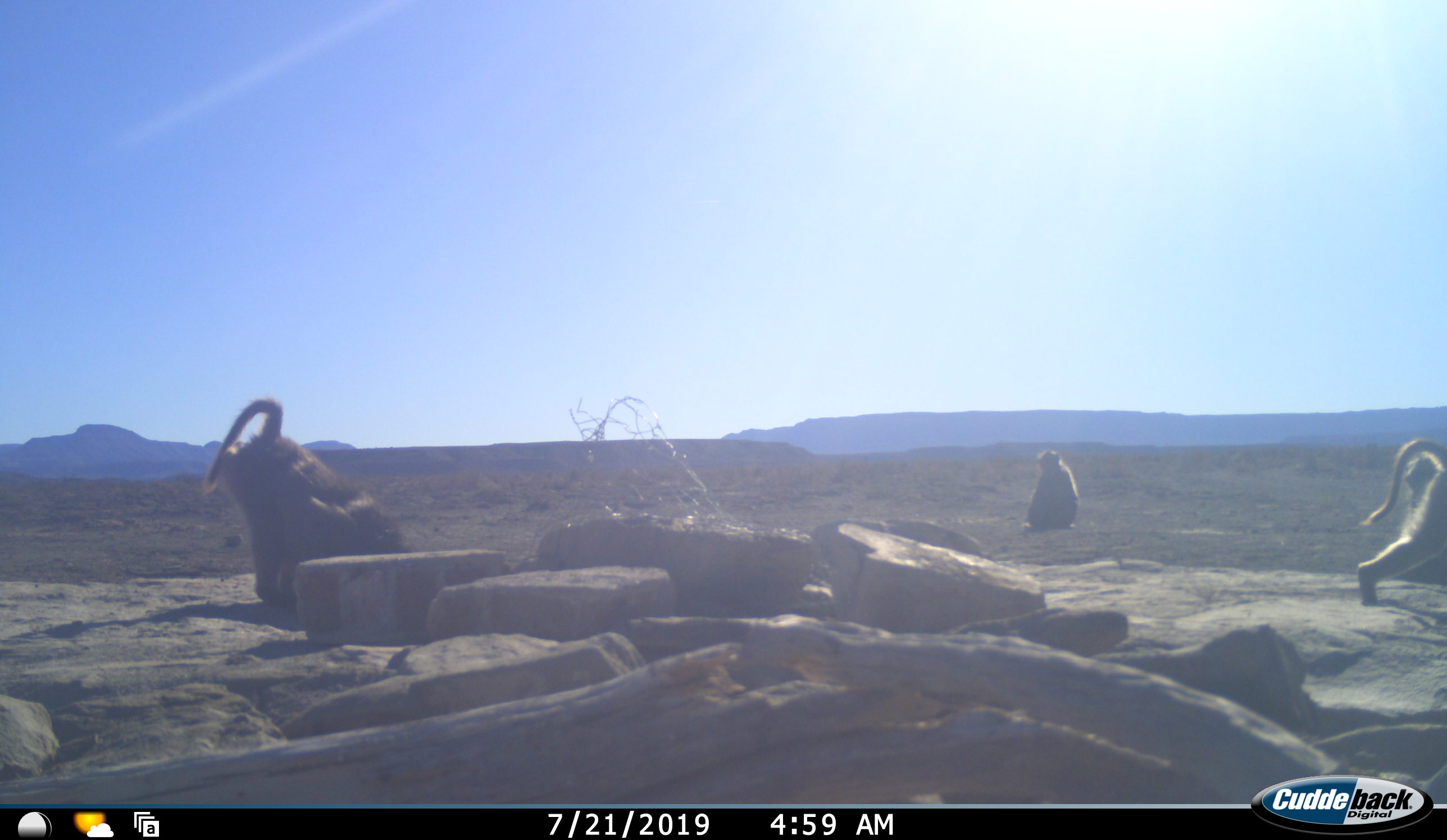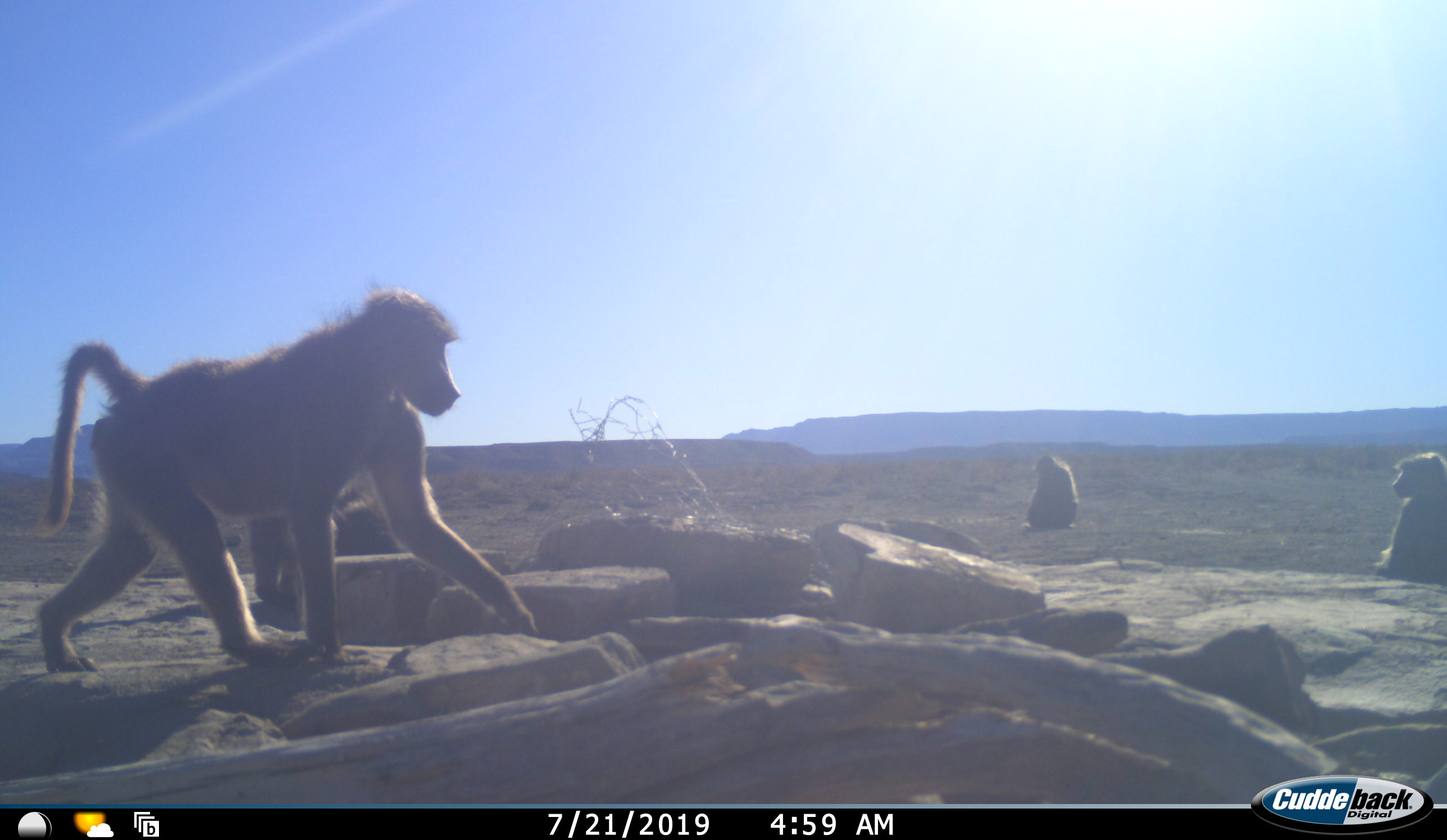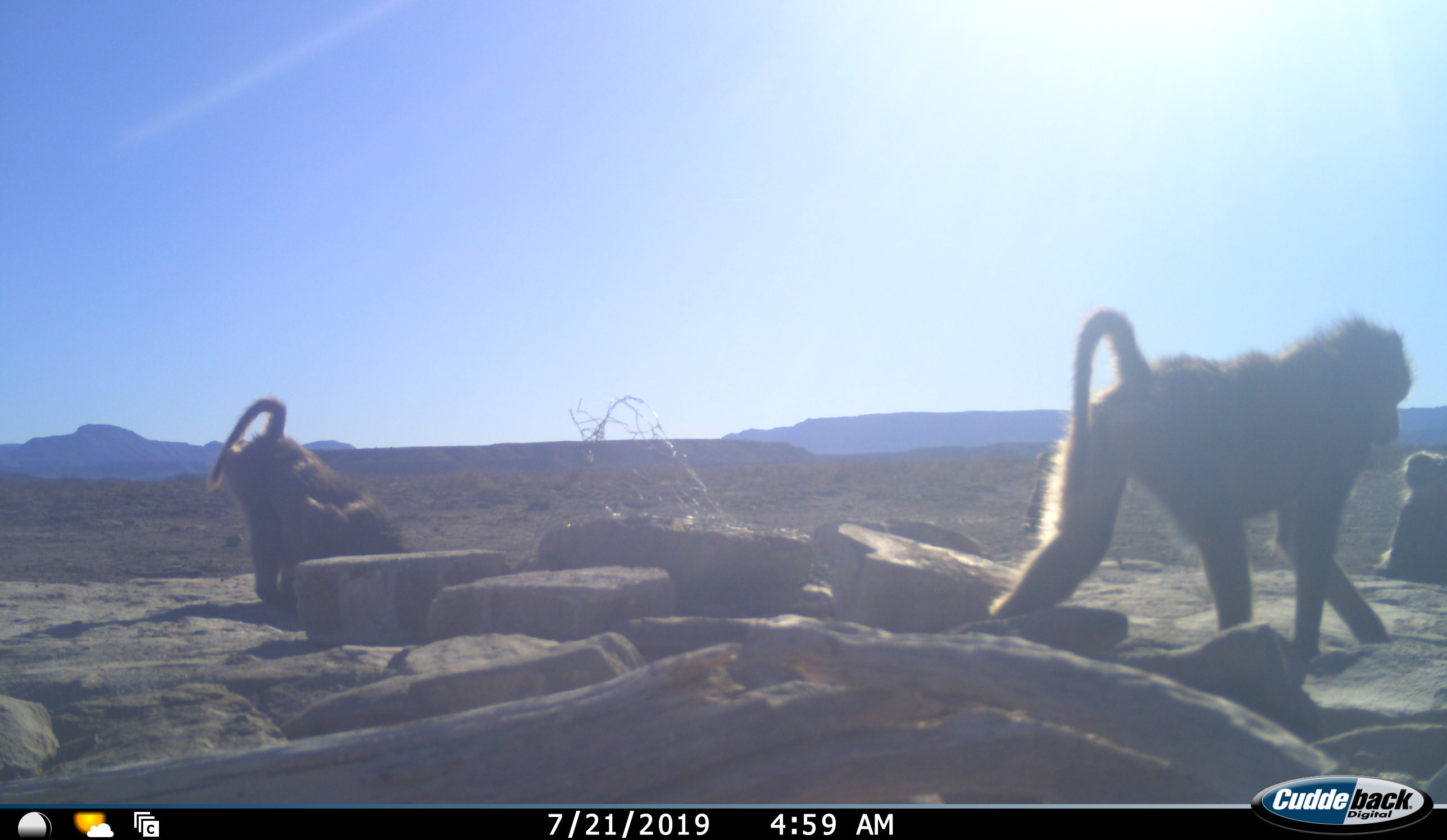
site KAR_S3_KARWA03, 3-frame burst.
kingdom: Animalia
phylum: Chordata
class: Mammalia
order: Primates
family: Cercopithecidae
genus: Papio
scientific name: Papio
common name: baboon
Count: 4.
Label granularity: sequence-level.